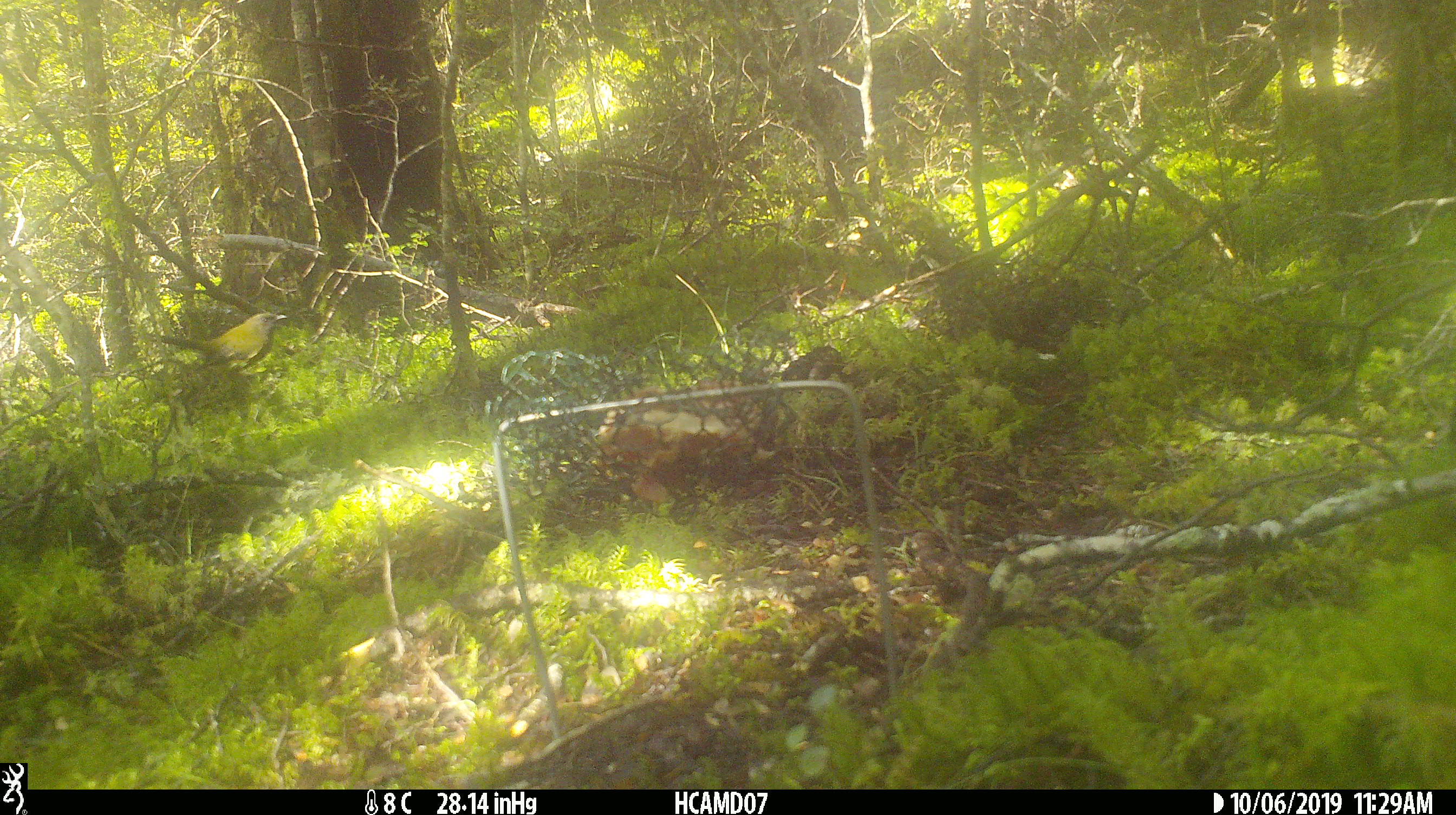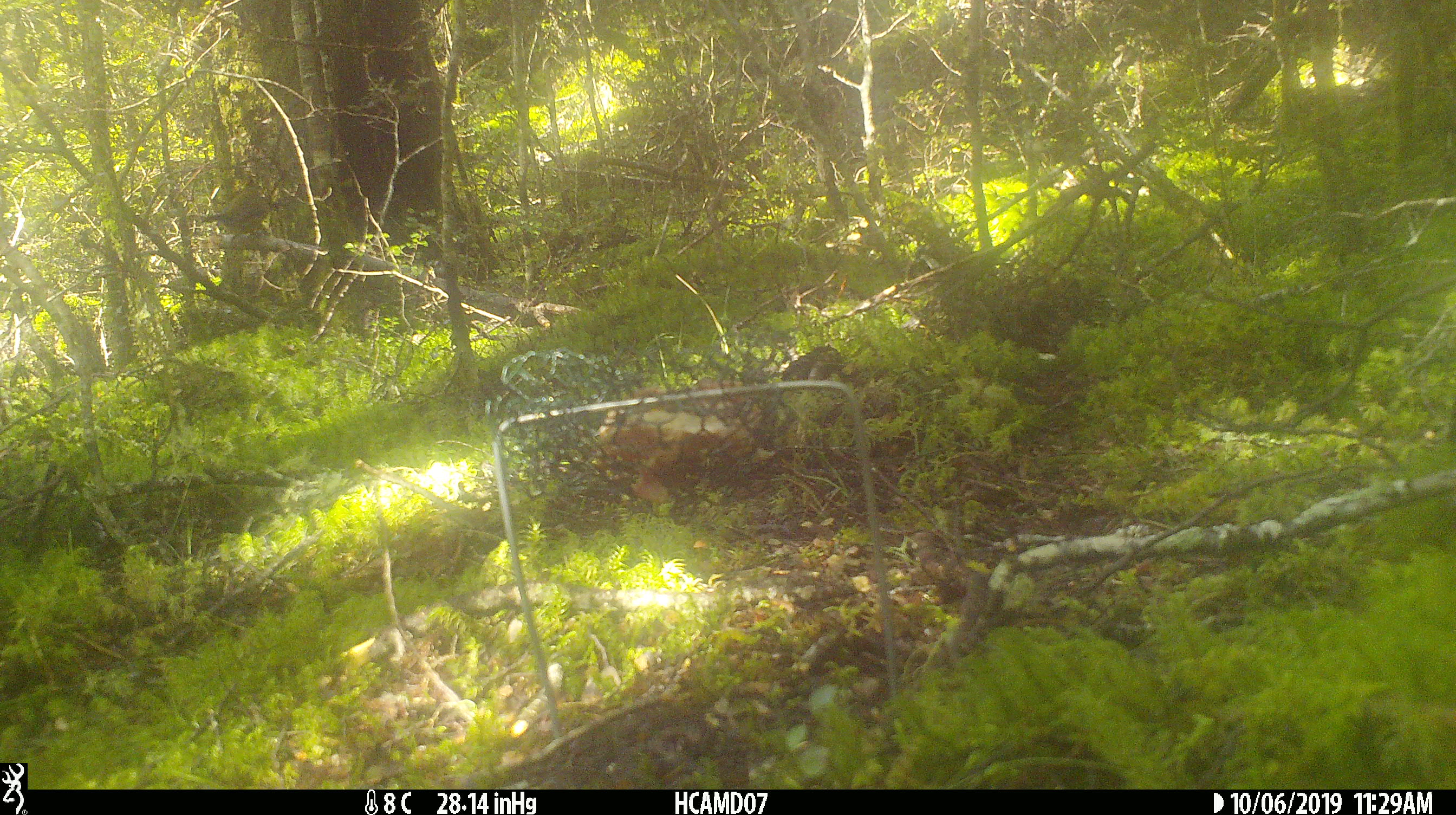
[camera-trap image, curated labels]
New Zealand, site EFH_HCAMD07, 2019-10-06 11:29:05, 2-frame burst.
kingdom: Animalia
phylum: Chordata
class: Aves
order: Passeriformes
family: Meliphagidae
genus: Anthornis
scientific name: Anthornis melanura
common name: new zealand bellbird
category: bellbird